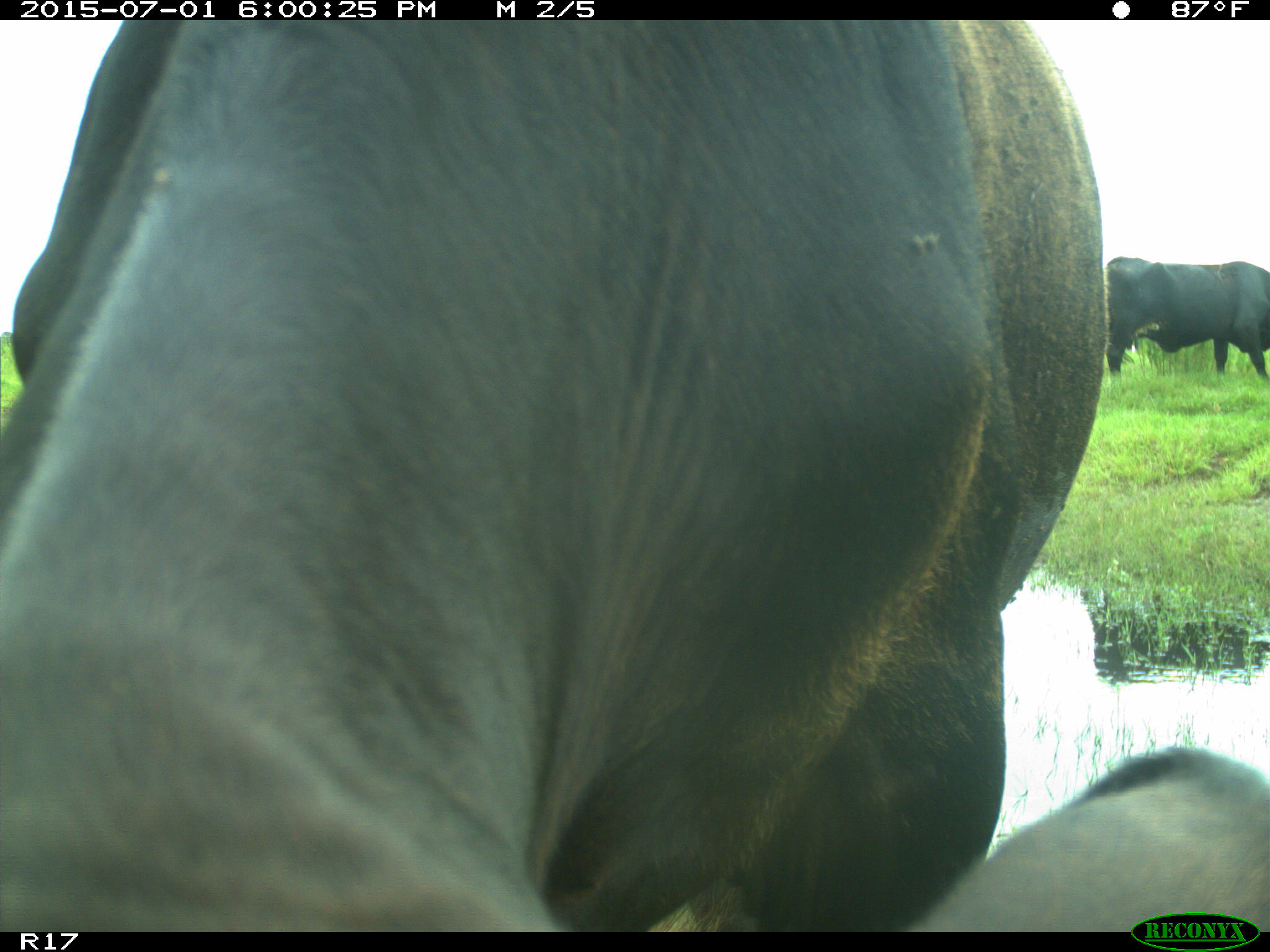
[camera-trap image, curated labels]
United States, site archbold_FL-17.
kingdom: Animalia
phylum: Chordata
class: Mammalia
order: Artiodactyla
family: Bovidae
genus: Bos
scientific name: Bos taurus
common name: domestic cow